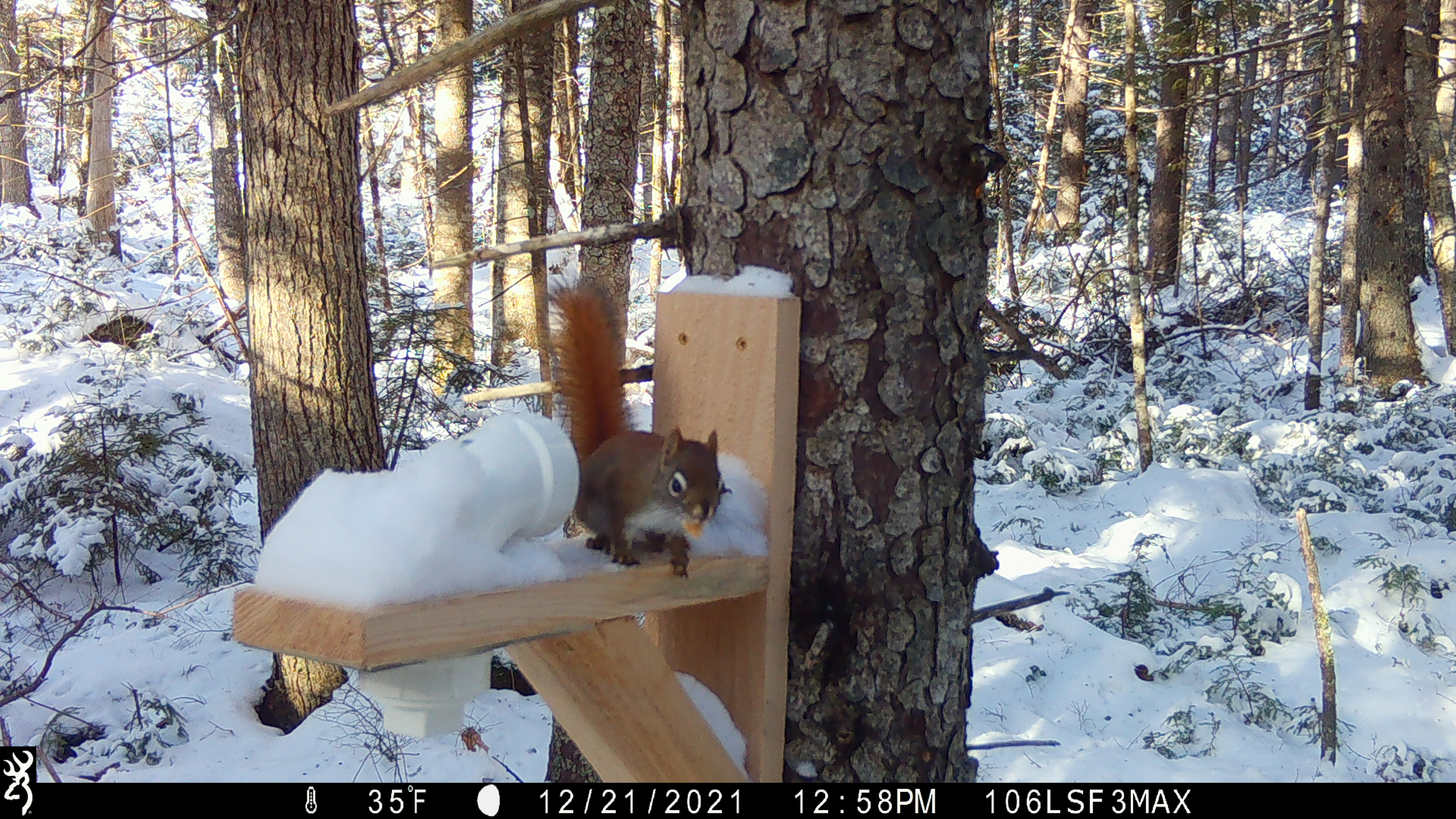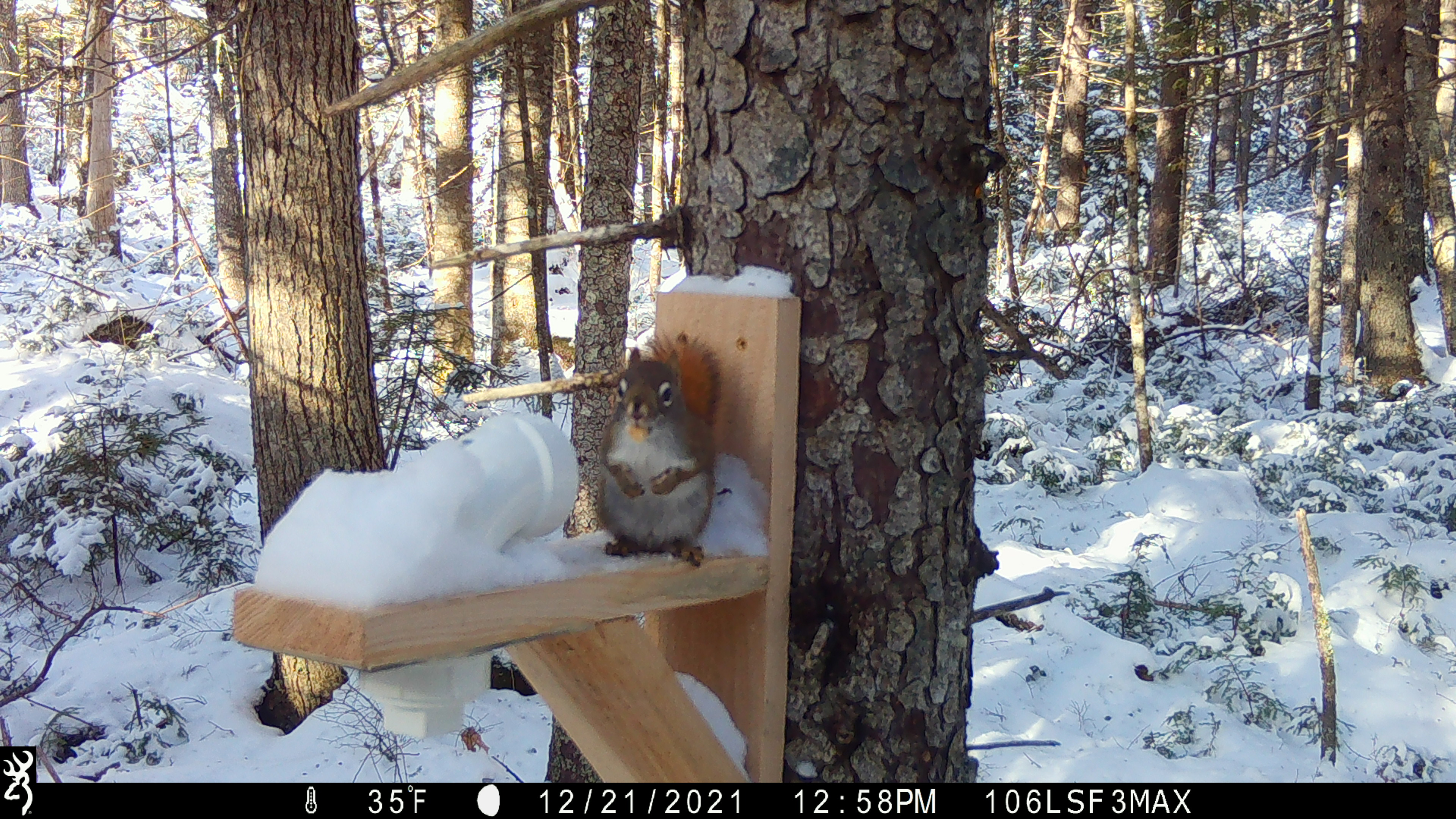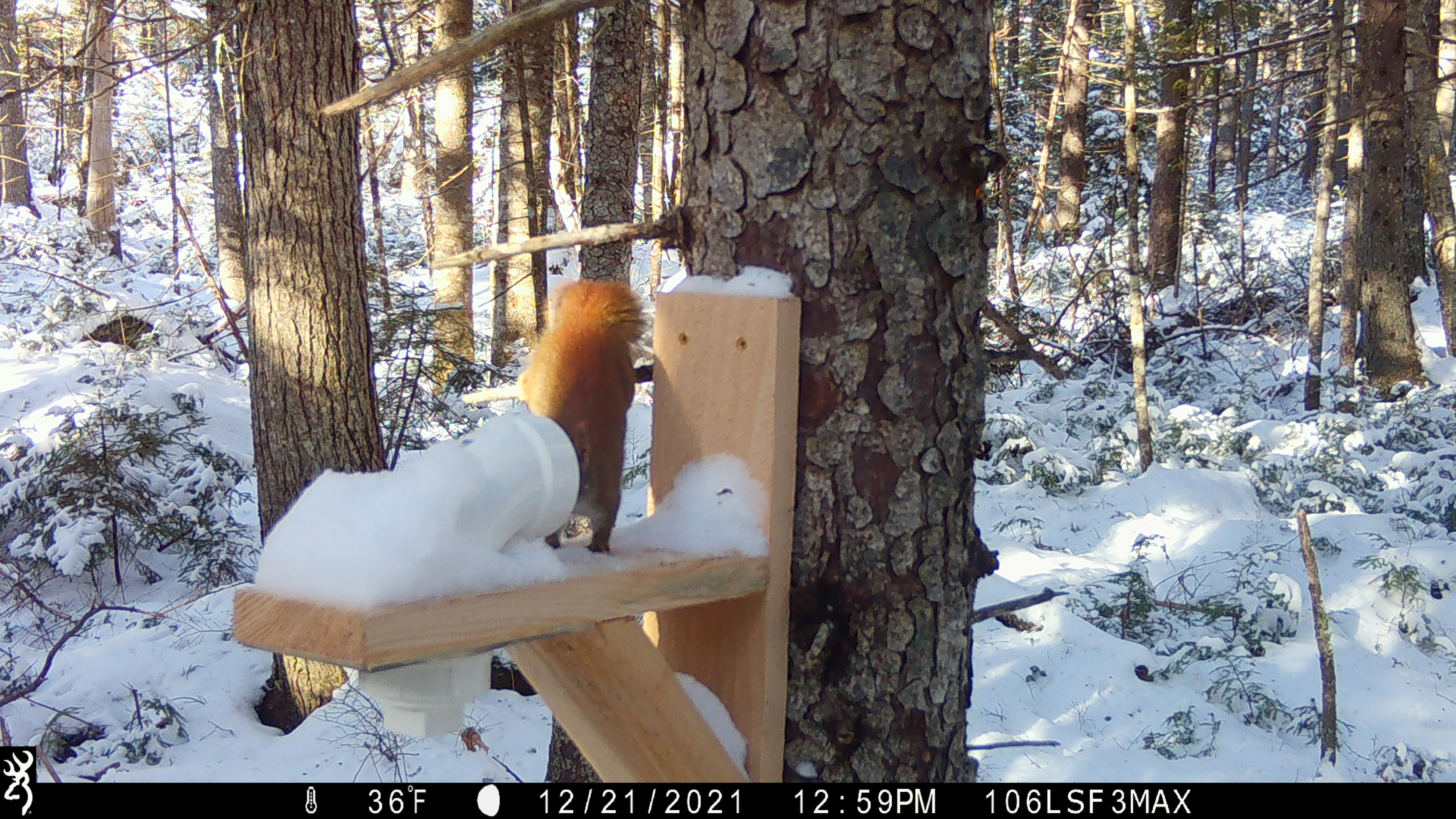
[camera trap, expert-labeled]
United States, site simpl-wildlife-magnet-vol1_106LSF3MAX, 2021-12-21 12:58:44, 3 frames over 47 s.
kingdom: Animalia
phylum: Chordata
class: Mammalia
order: Rodentia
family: Sciuridae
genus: Tamiasciurus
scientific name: Tamiasciurus hudsonicus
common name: red squirrel